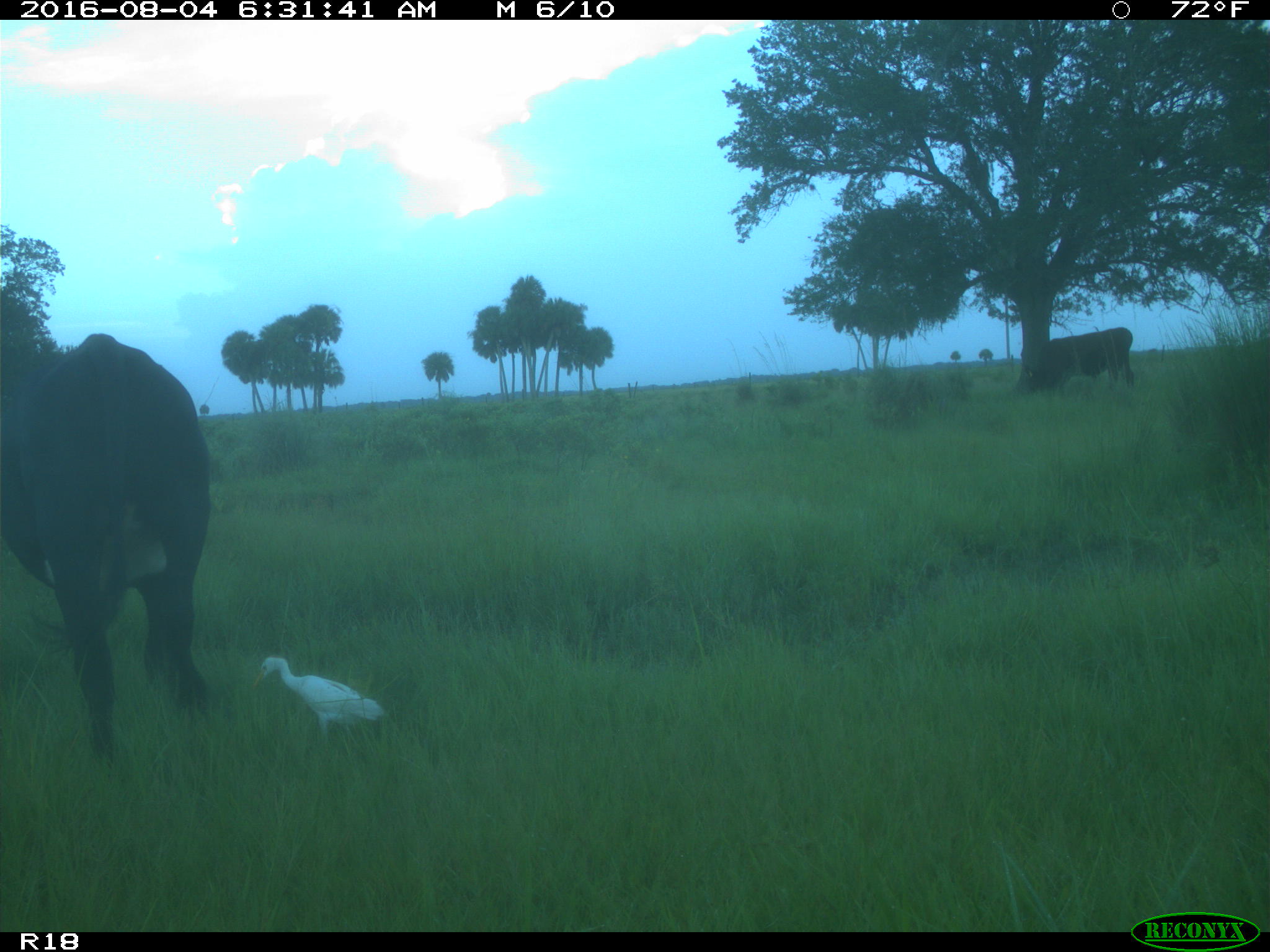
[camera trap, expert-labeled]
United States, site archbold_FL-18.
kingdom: Animalia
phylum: Chordata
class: Mammalia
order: Artiodactyla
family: Bovidae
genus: Bos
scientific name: Bos taurus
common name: domestic cow